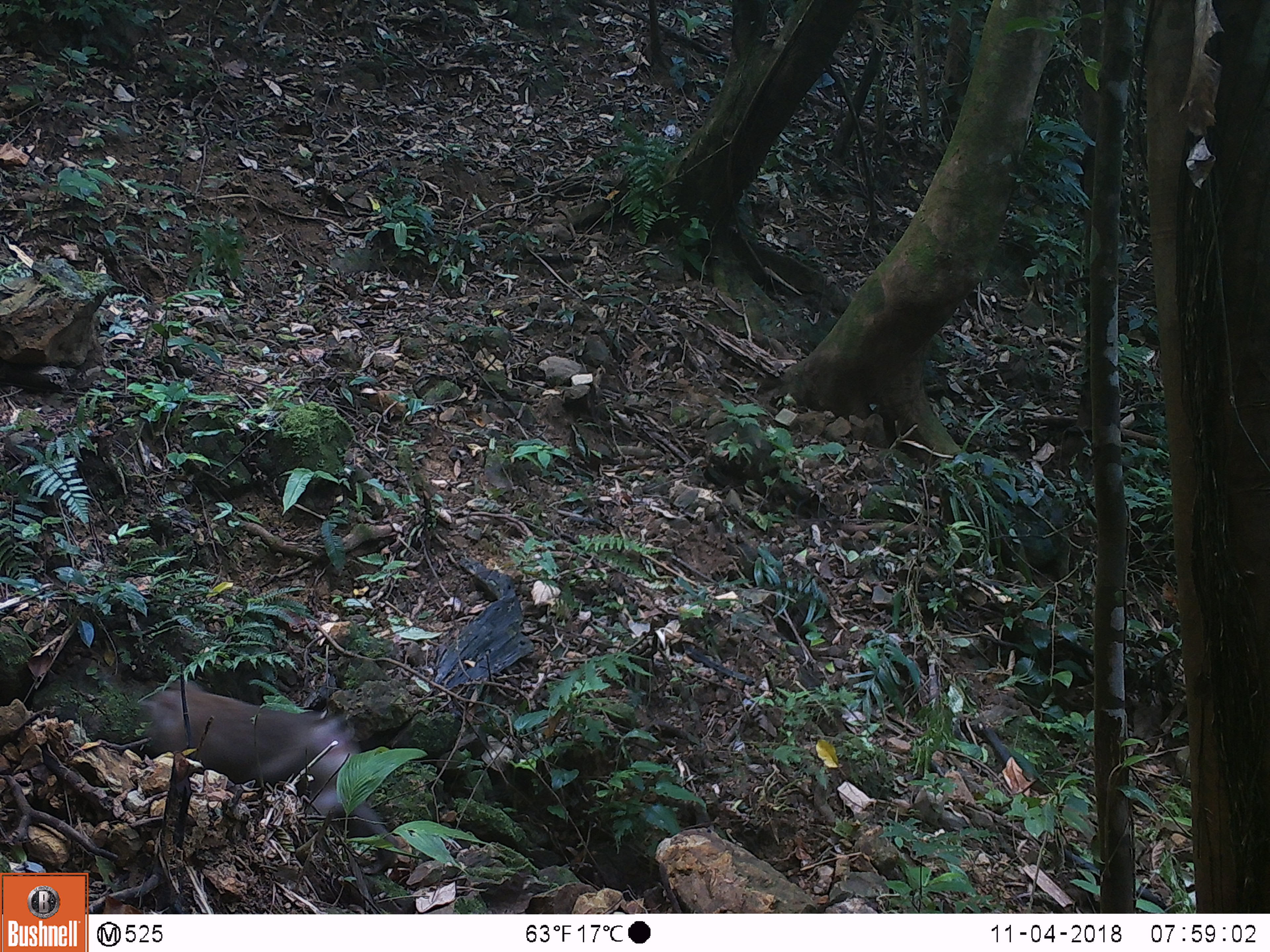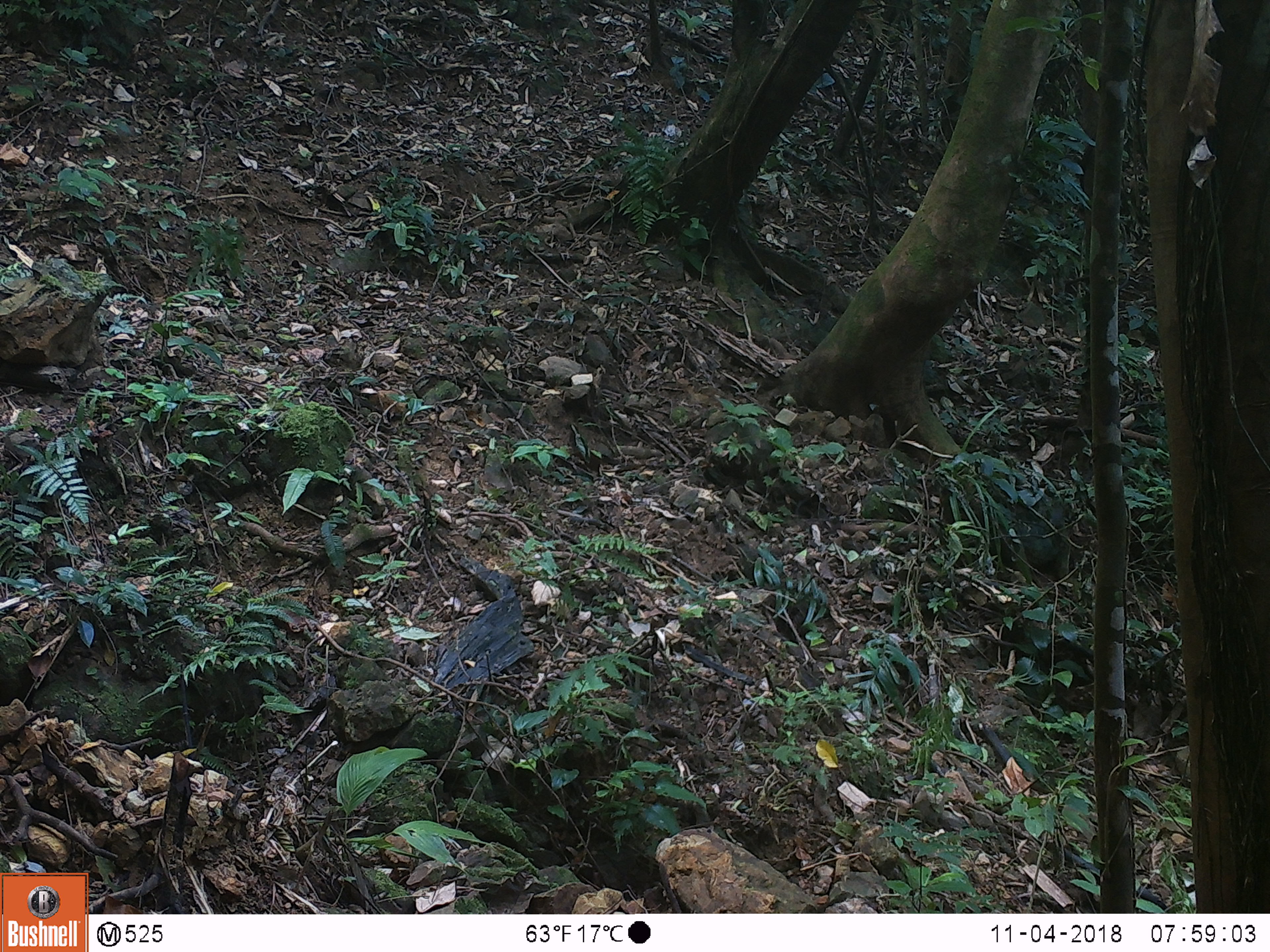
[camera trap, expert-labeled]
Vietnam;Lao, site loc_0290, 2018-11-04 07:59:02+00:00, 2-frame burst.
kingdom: Animalia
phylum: Chordata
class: Mammalia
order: Primates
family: Cercopithecidae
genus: Macaca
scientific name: Macaca nemestrina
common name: pig-tailed macaque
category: pig tailed macaque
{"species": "pig tailed macaque (pig-tailed macaque) (Macaca nemestrina)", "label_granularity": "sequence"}